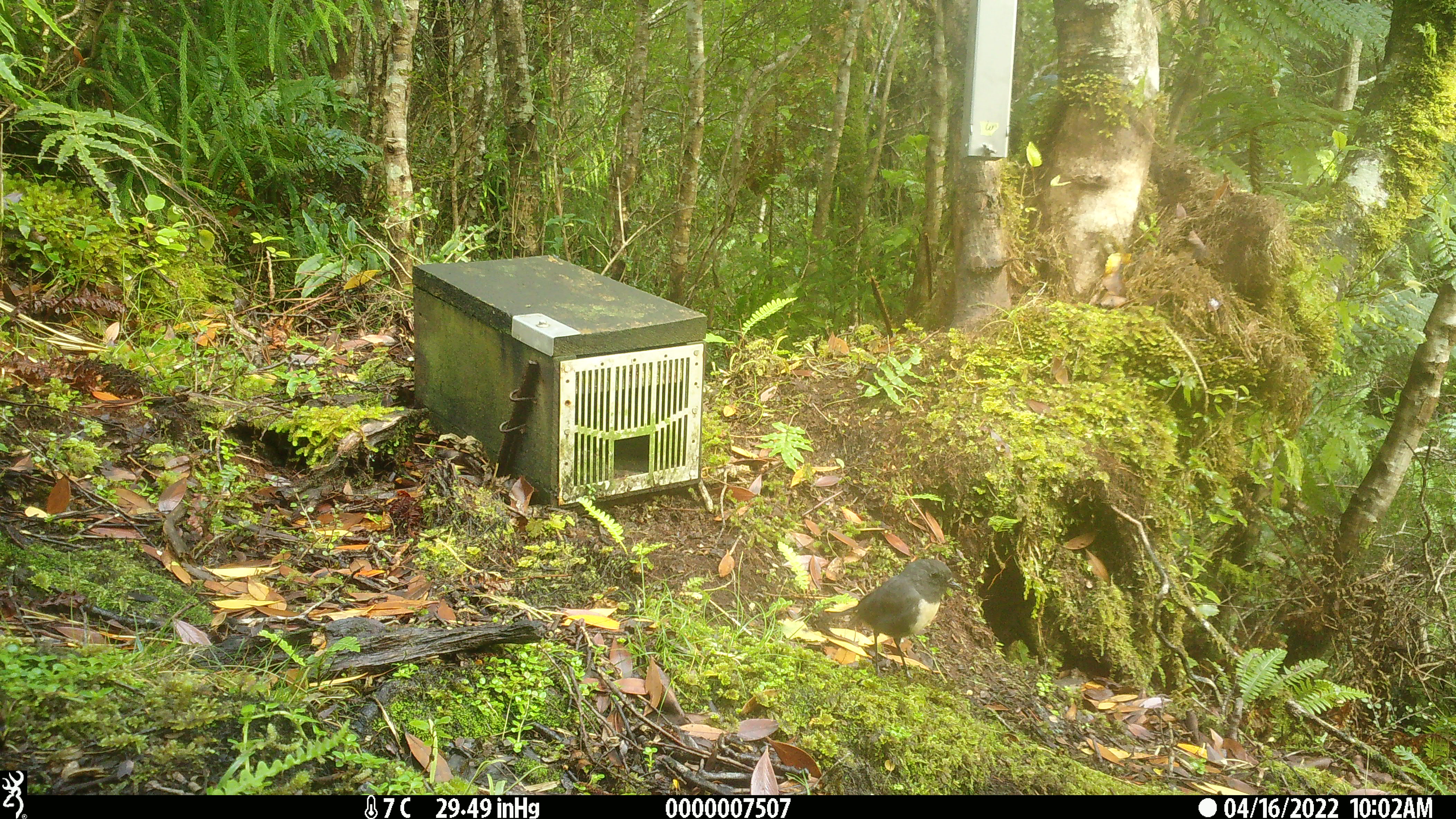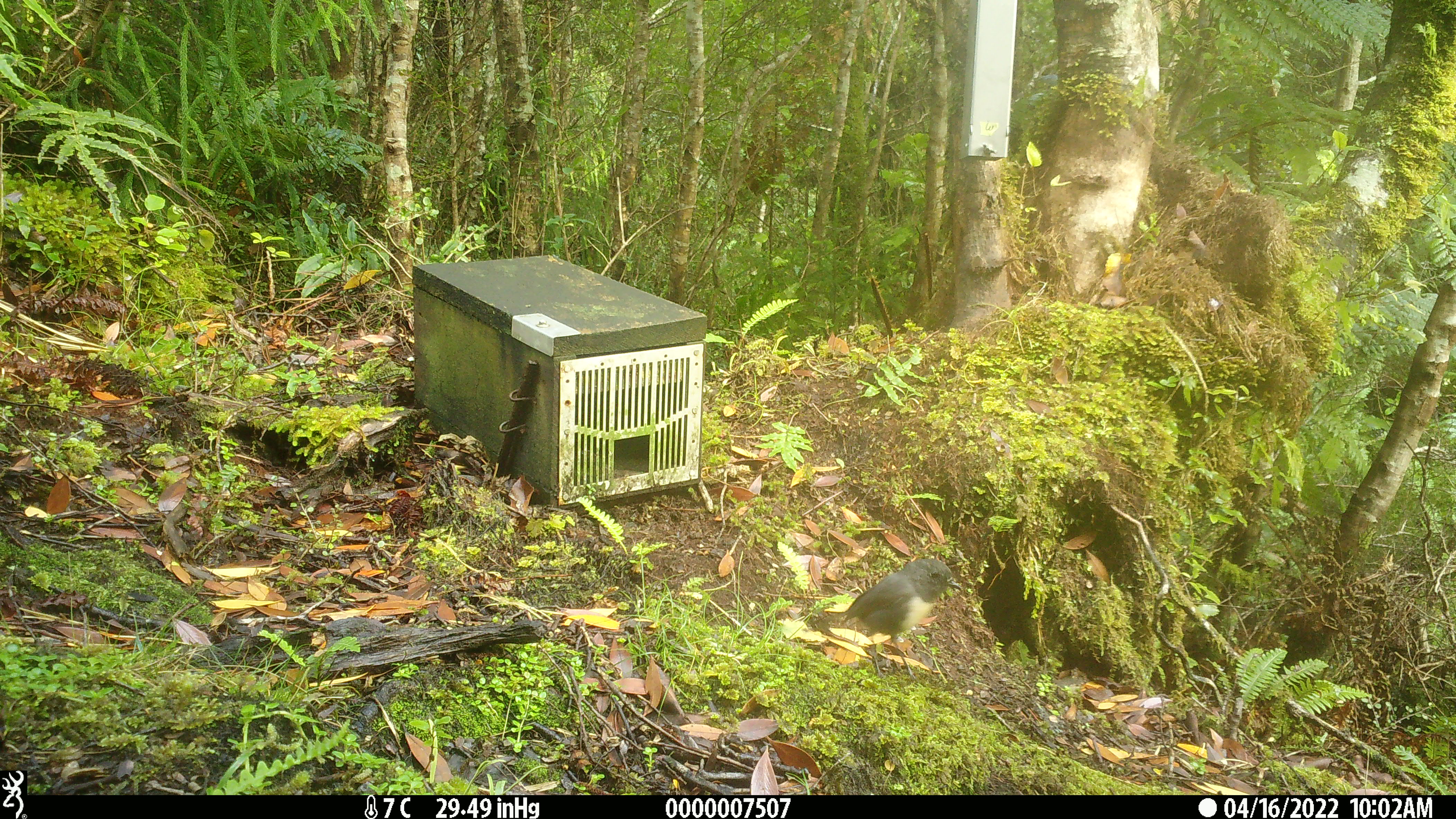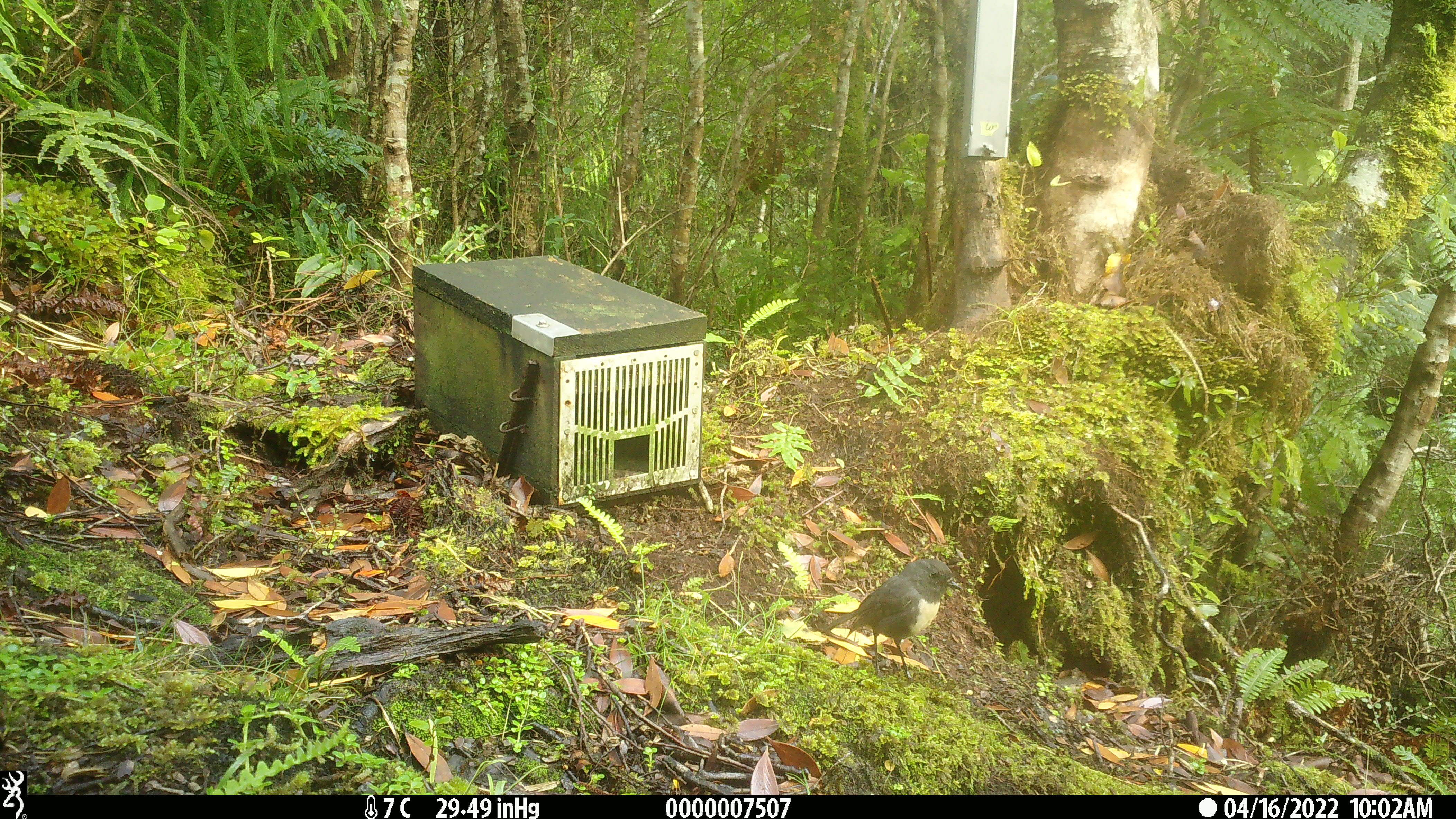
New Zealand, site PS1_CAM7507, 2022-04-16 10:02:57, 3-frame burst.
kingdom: Animalia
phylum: Chordata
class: Aves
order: Passeriformes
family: Petroicidae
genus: Petroica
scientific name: Petroica australis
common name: new zealand robin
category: robin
Robin (new zealand robin) (Petroica australis).